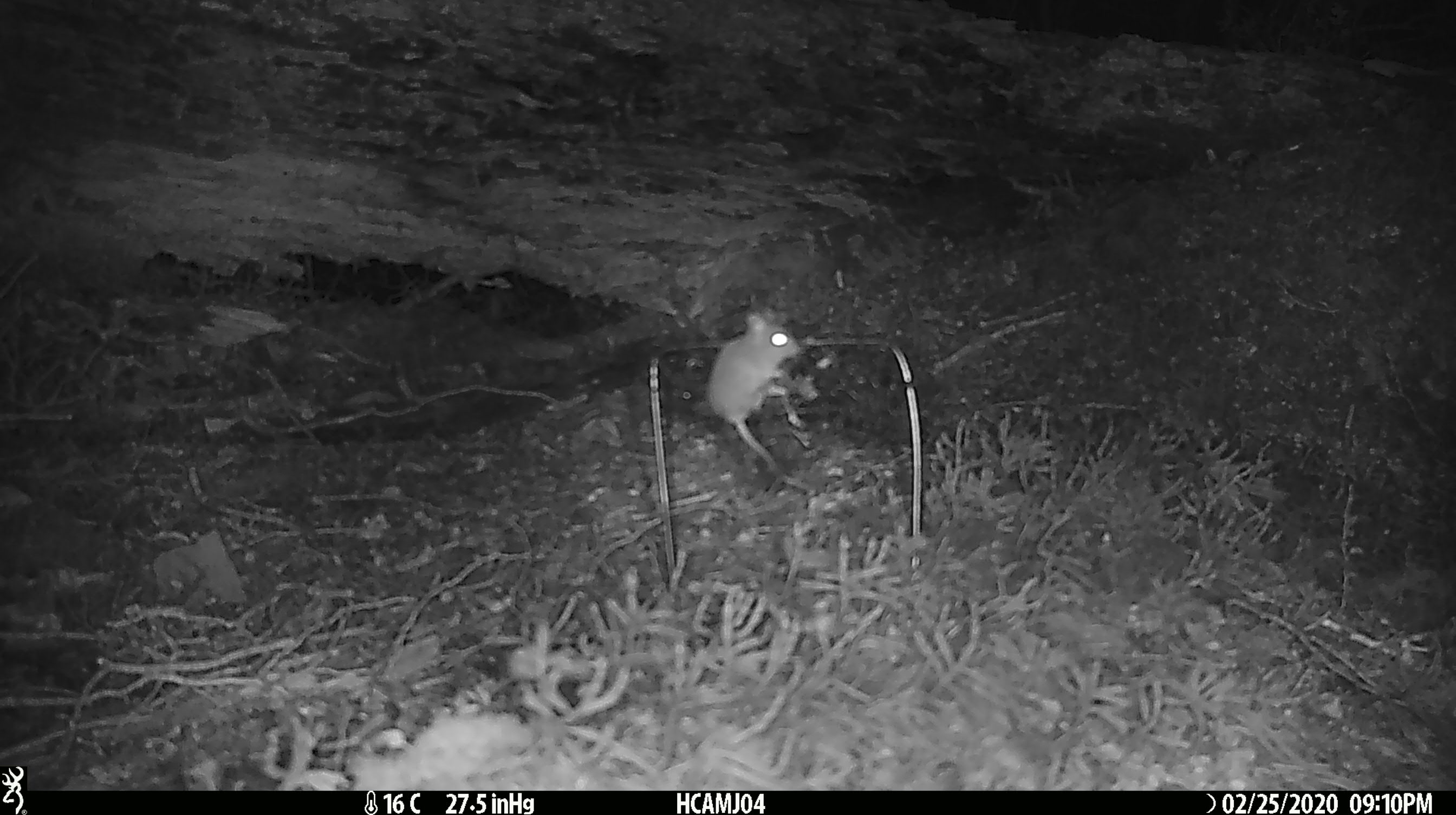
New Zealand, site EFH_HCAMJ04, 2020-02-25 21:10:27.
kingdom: Animalia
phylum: Chordata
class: Mammalia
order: Rodentia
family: Muridae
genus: Mus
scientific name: Mus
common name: mouse